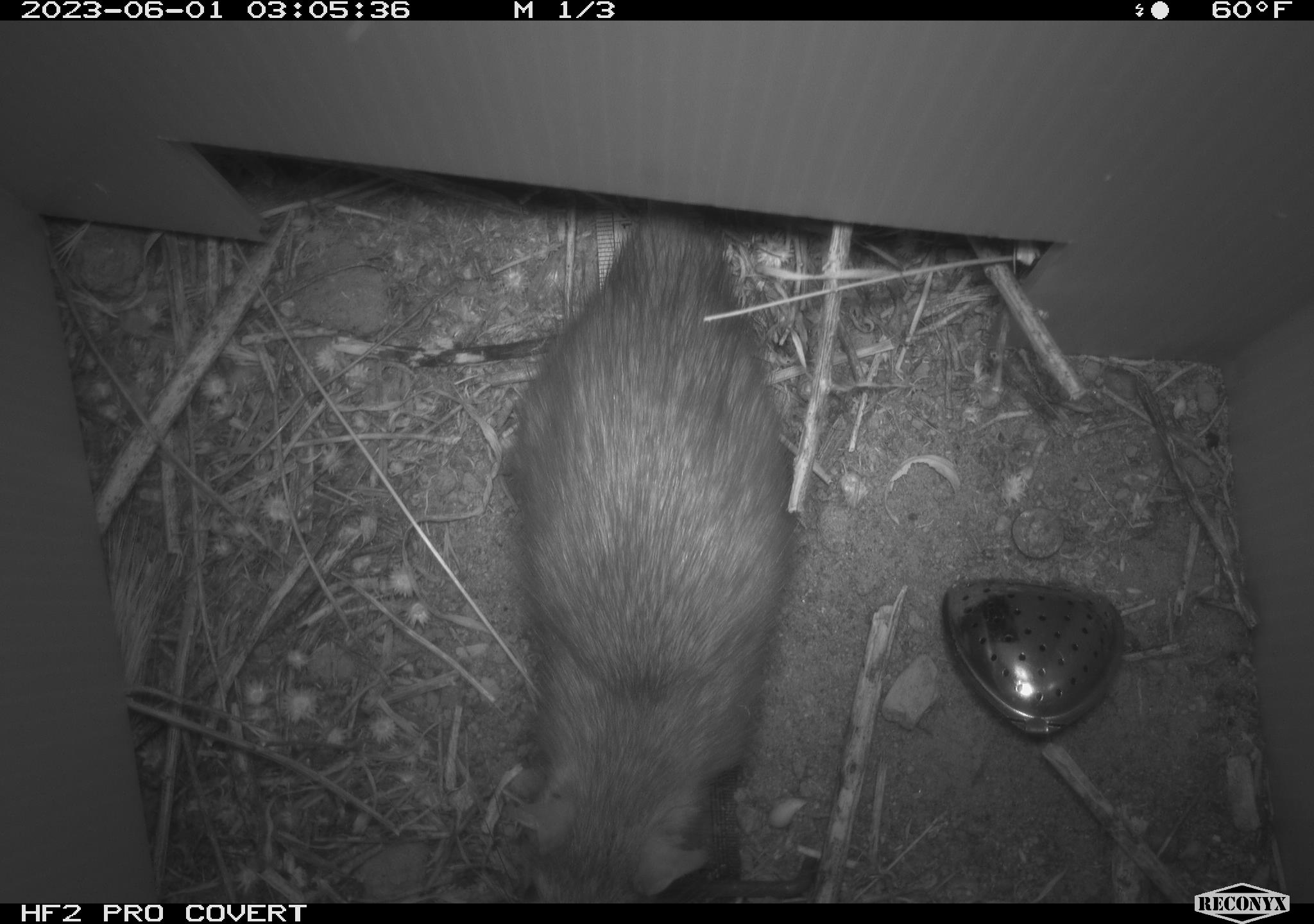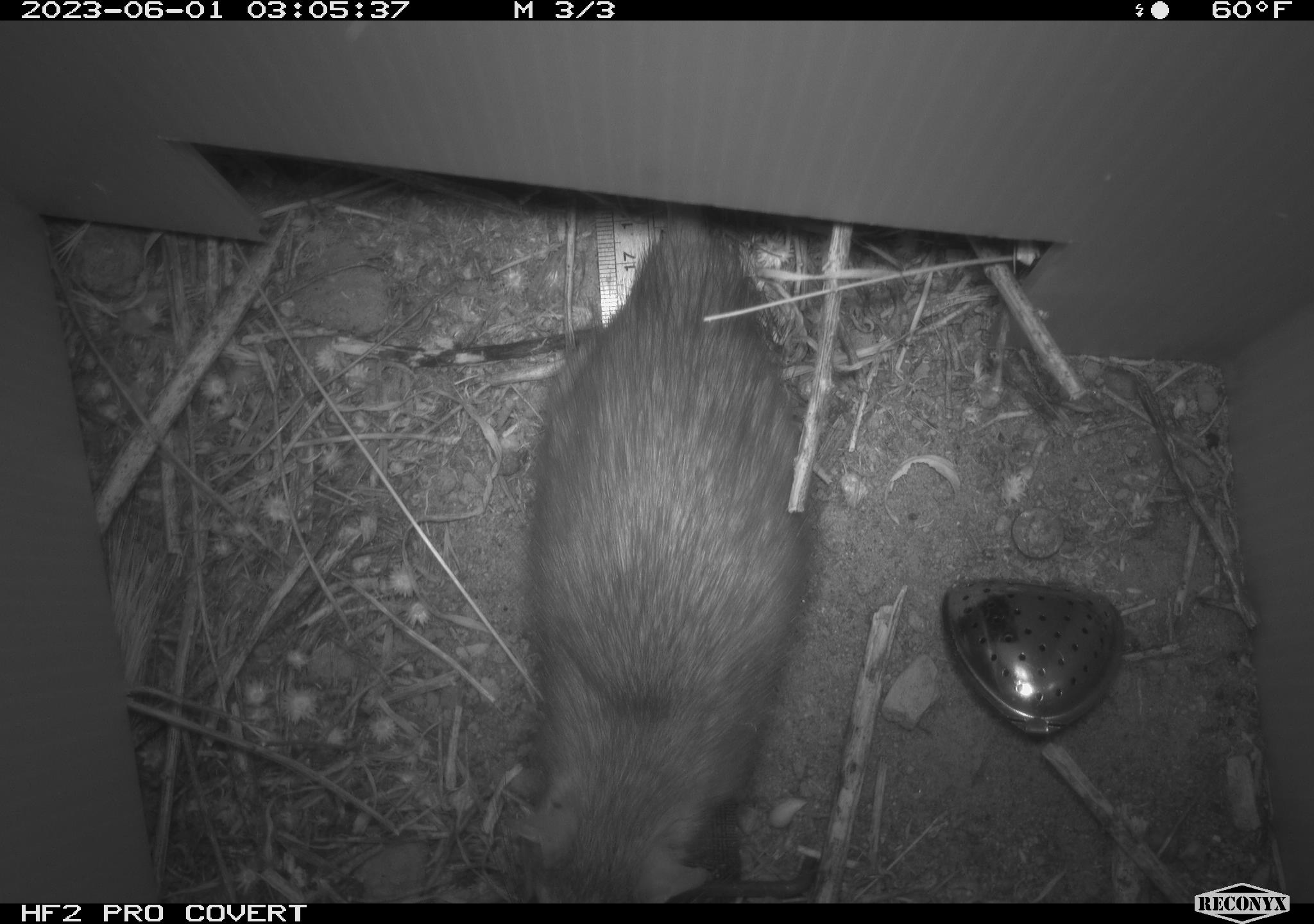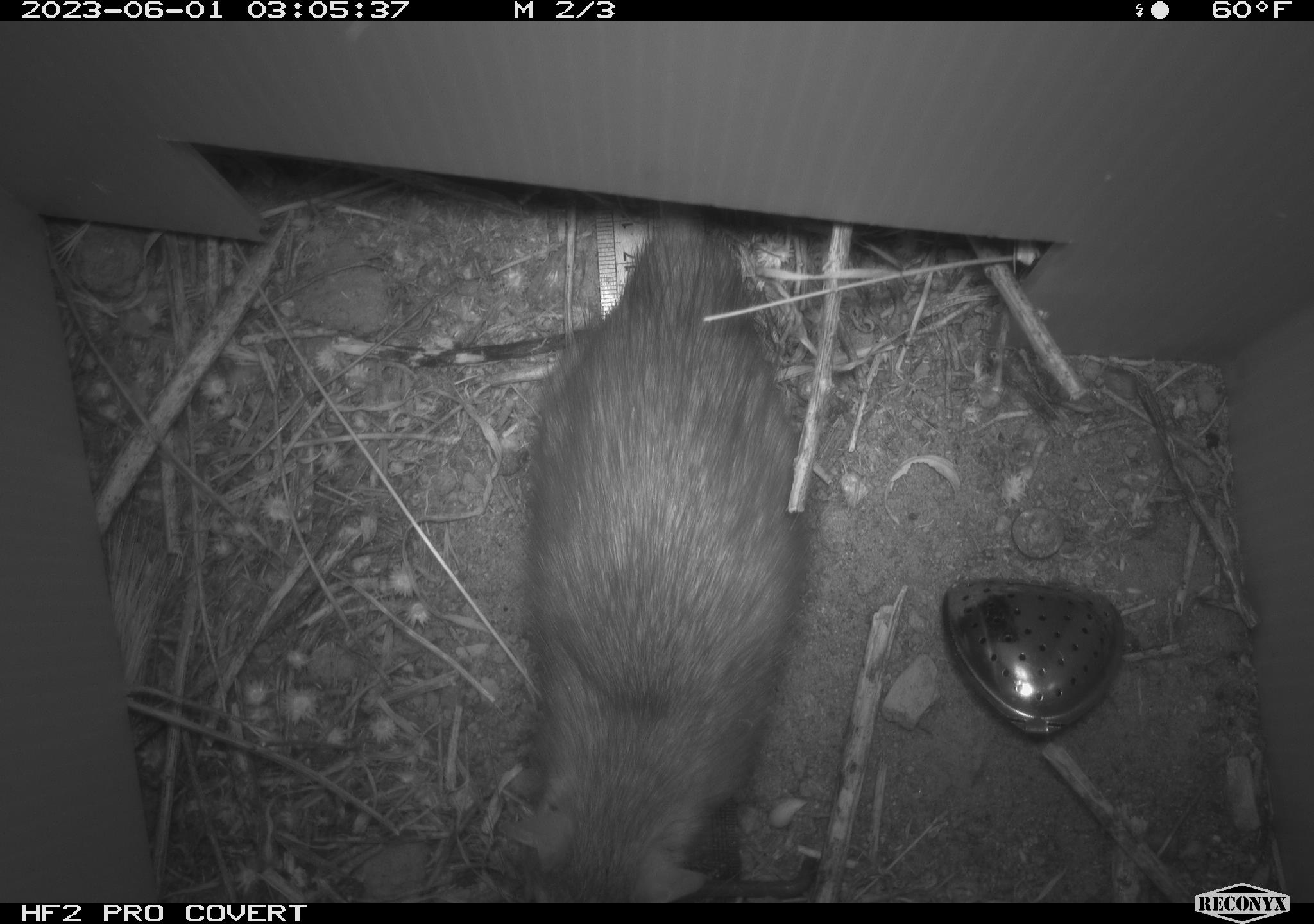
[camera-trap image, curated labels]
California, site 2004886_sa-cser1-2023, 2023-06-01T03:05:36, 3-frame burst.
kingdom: Animalia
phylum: Chordata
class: Mammalia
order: Rodentia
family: Muridae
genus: Rattus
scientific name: Rattus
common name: rat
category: rattus species